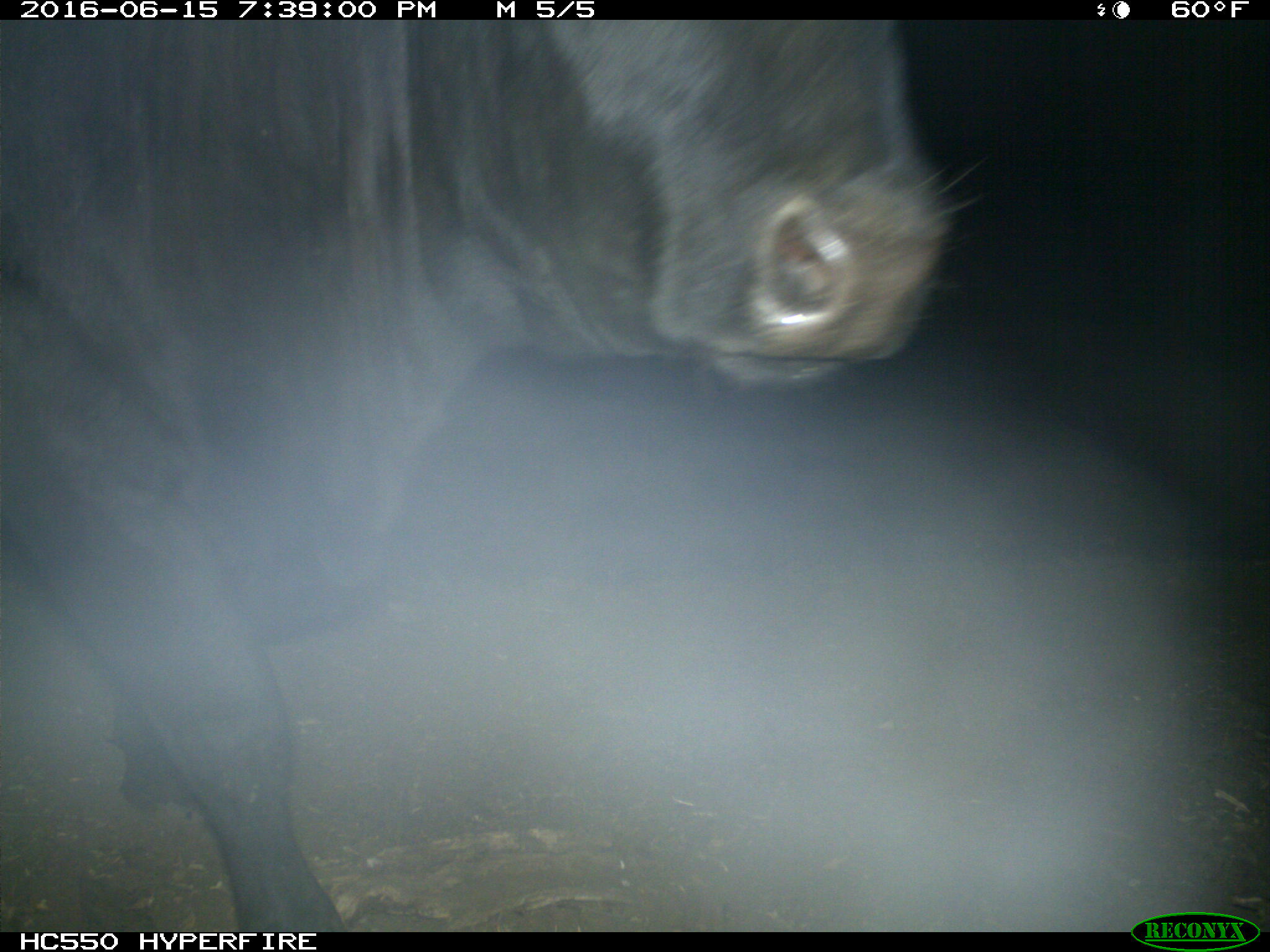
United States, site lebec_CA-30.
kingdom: Animalia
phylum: Chordata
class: Mammalia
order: Artiodactyla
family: Bovidae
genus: Bos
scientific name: Bos taurus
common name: domestic cow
Bos taurus (domestic cow).